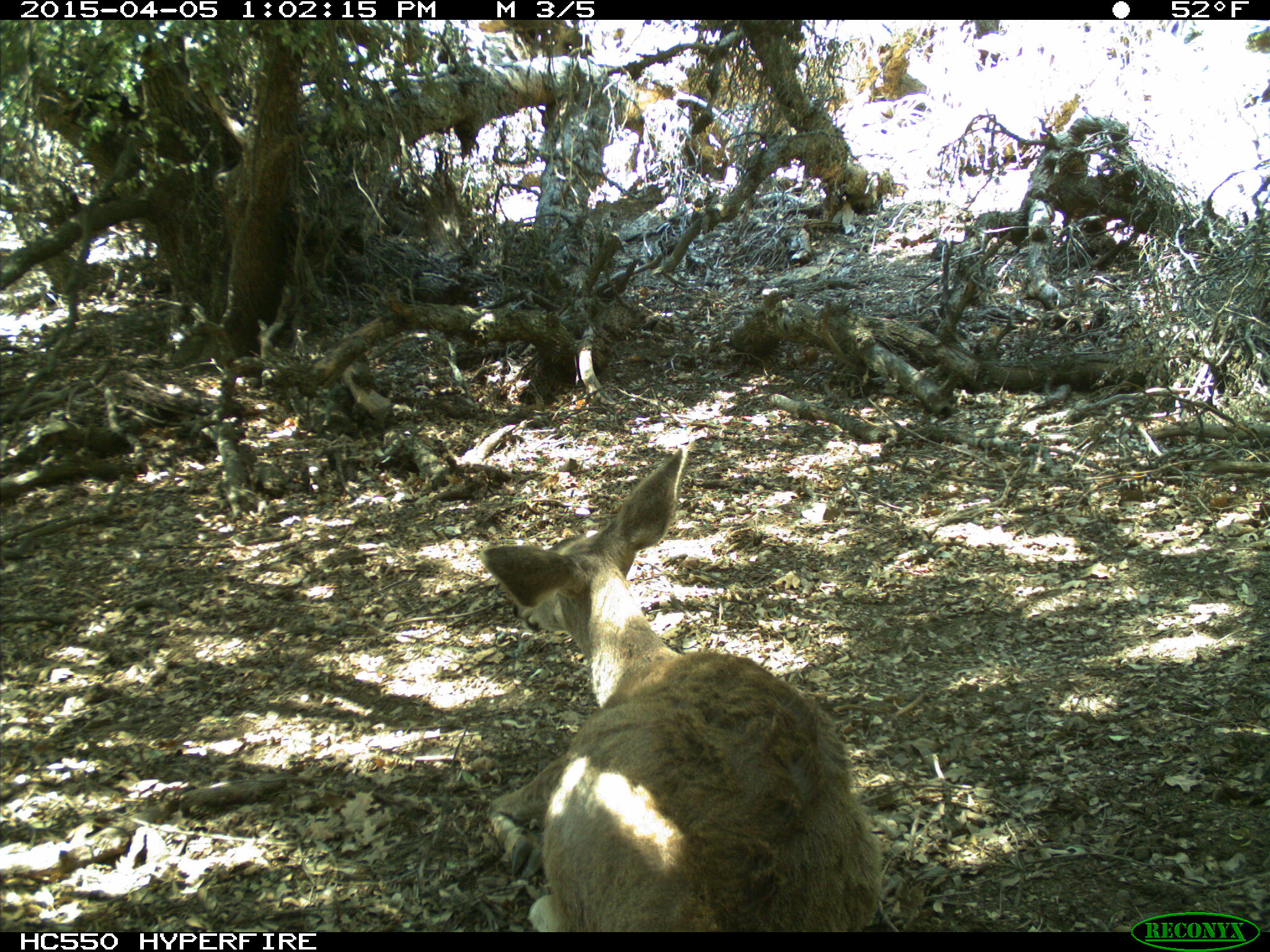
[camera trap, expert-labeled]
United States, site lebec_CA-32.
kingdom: Animalia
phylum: Chordata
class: Mammalia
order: Artiodactyla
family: Cervidae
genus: Odocoileus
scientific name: Odocoileus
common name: deer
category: unidentified deer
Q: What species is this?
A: Unidentified deer (deer) (Odocoileus).